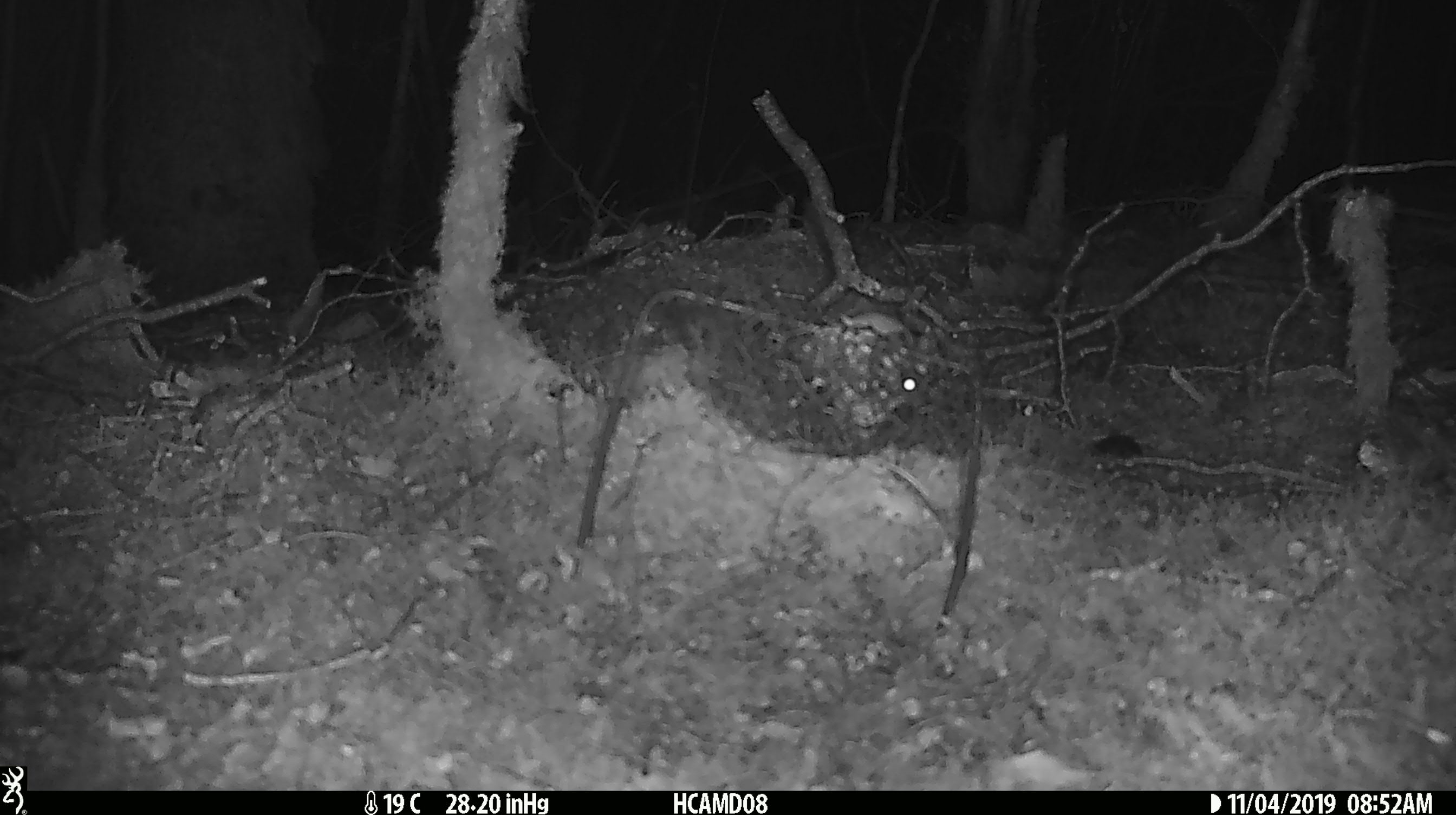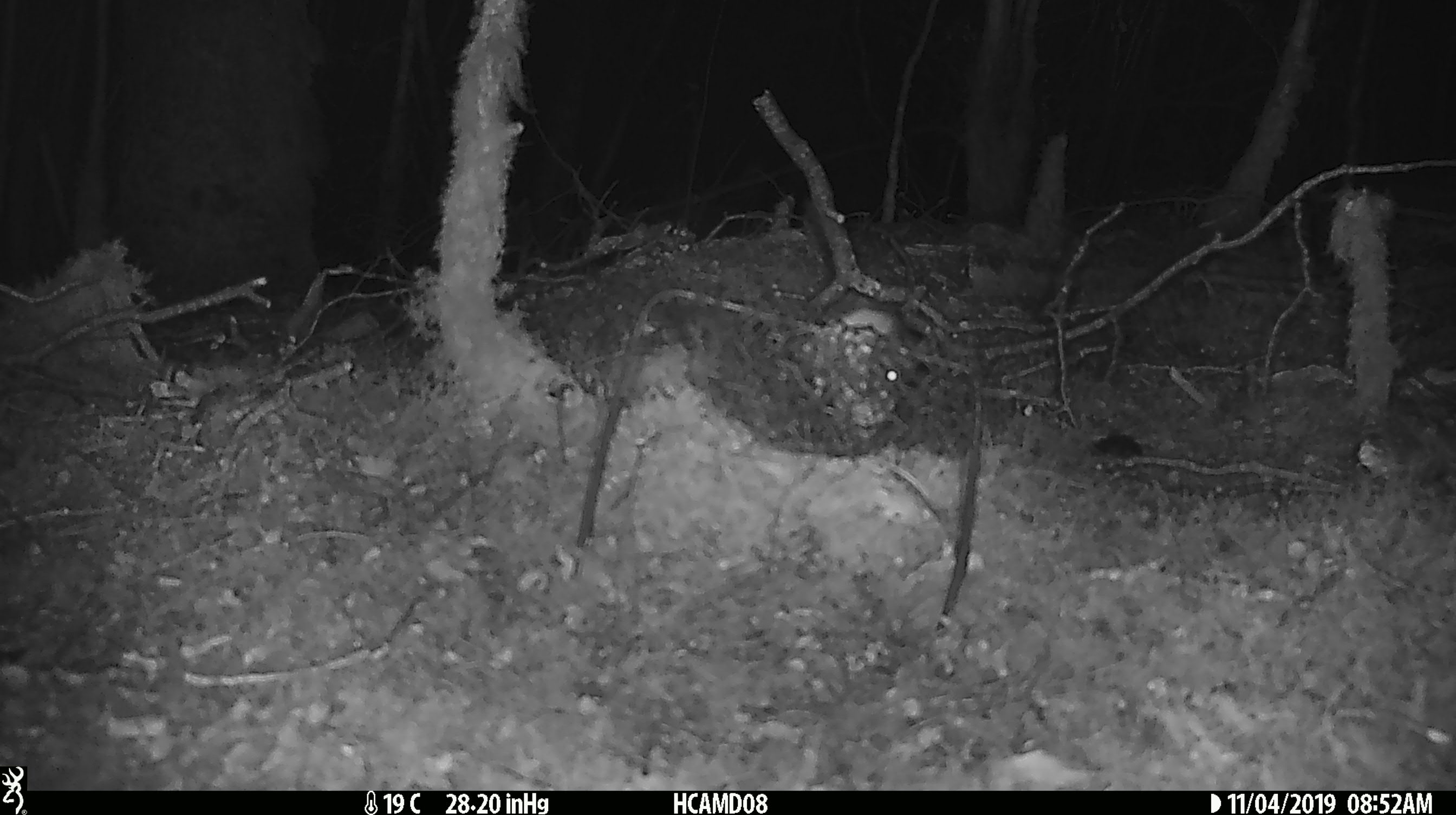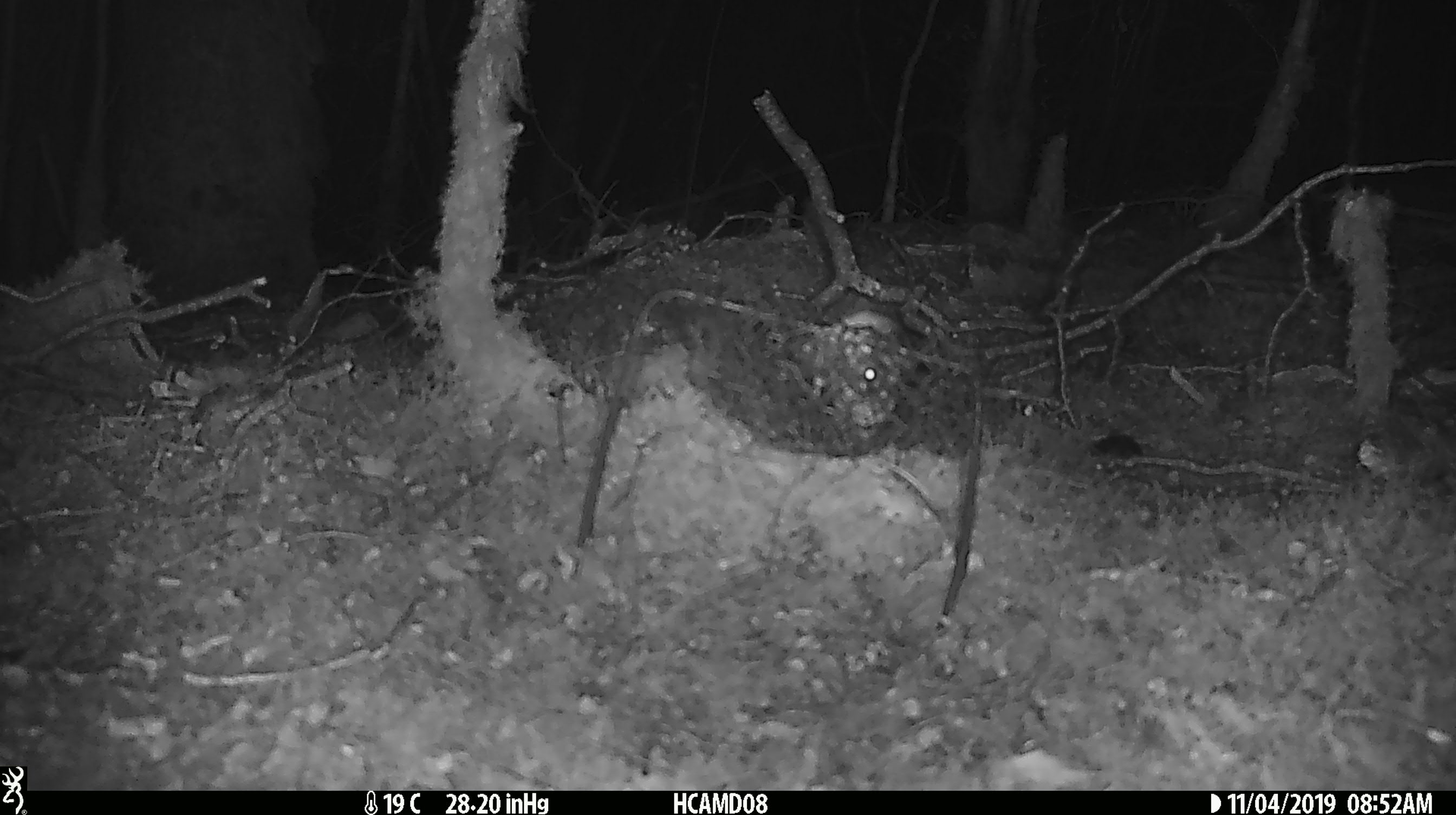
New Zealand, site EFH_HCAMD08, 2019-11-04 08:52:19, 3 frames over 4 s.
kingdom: Animalia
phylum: Chordata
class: Mammalia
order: Rodentia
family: Muridae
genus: Mus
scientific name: Mus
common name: mouse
Mouse (Mus).